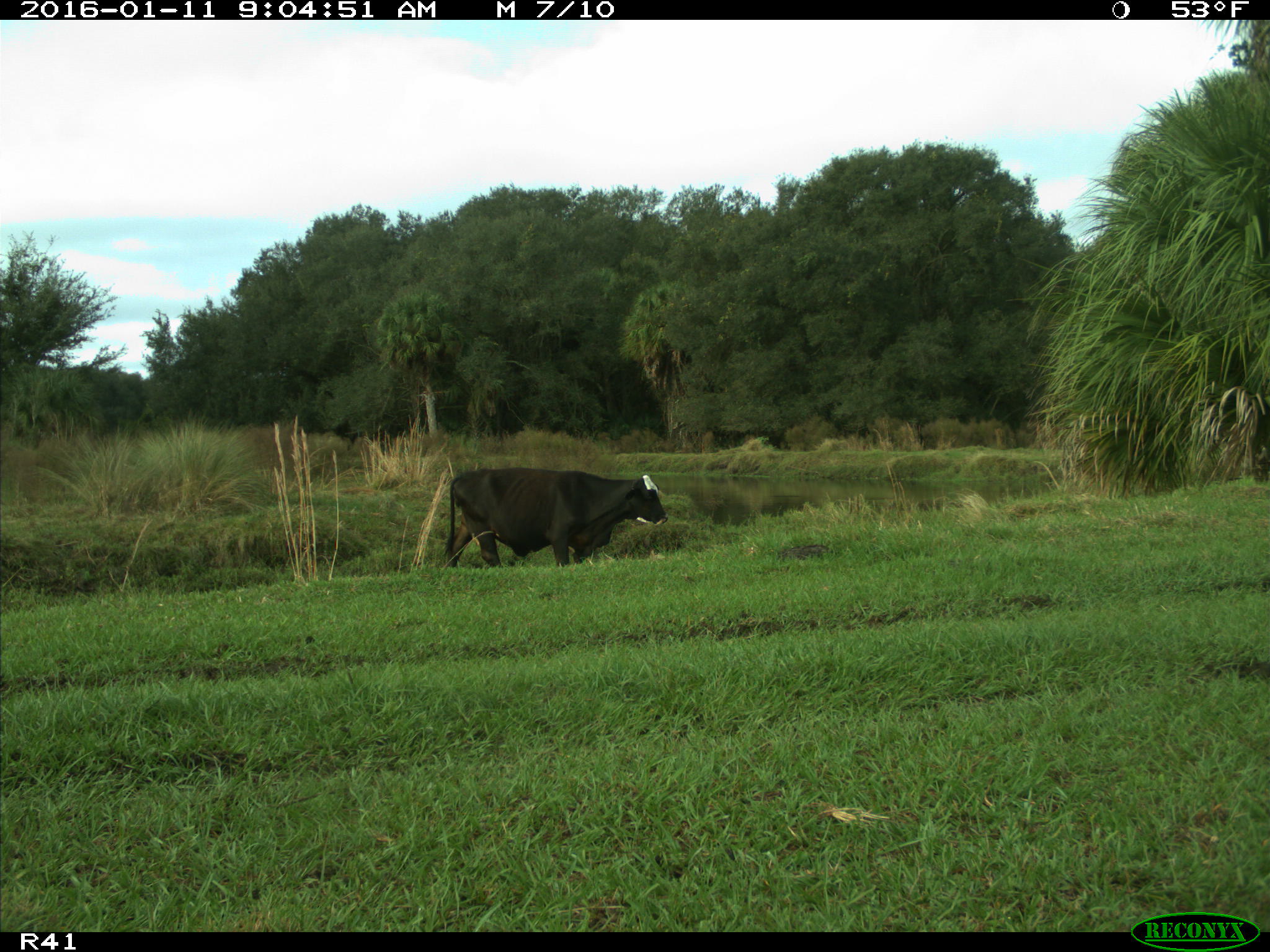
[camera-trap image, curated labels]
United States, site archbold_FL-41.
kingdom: Animalia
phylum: Chordata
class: Mammalia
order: Artiodactyla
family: Bovidae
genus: Bos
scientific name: Bos taurus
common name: domestic cow